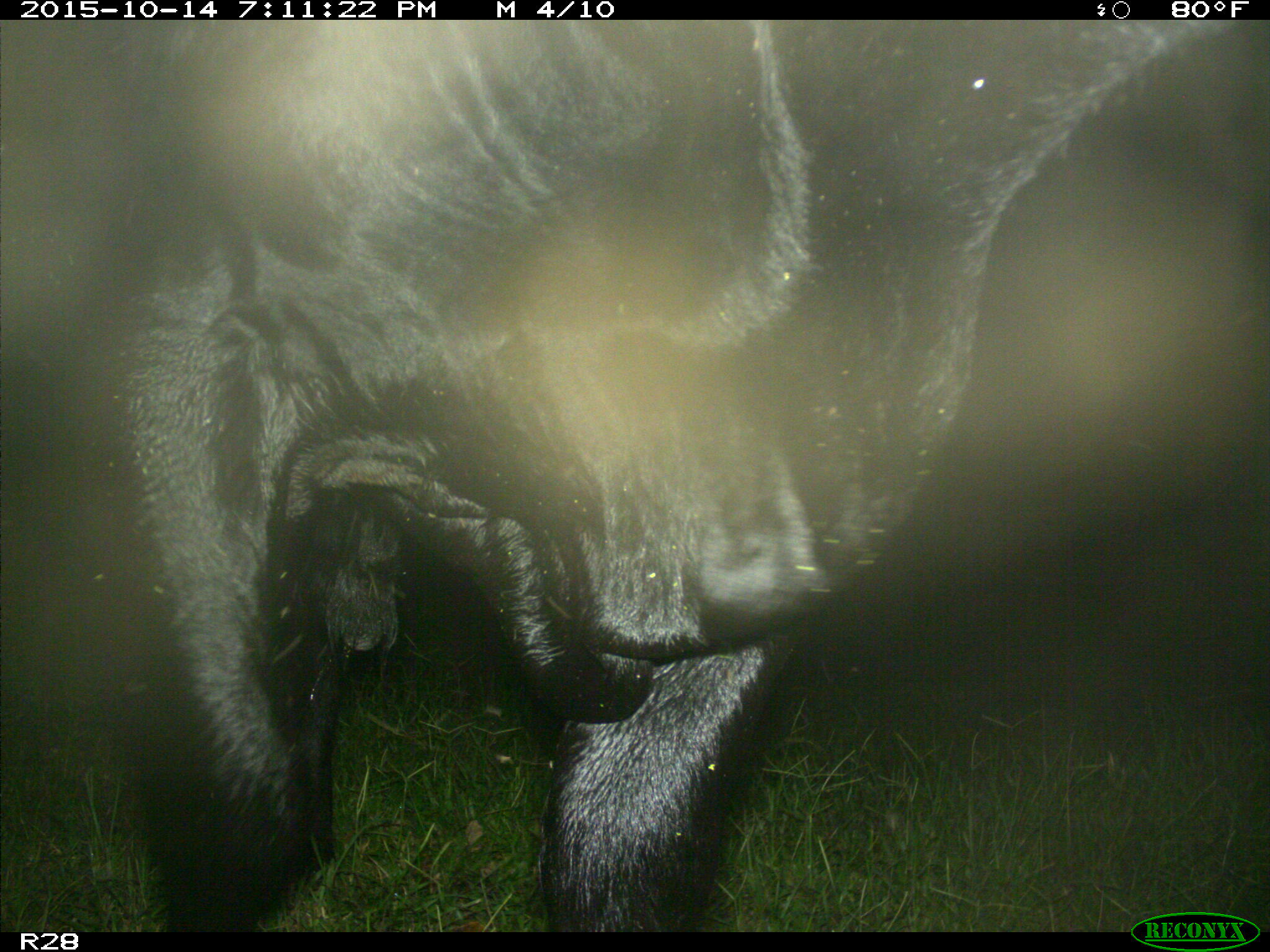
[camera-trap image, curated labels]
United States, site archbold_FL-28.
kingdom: Animalia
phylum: Chordata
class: Mammalia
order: Artiodactyla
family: Bovidae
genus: Bos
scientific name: Bos taurus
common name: domestic cow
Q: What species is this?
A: Bos taurus (domestic cow).